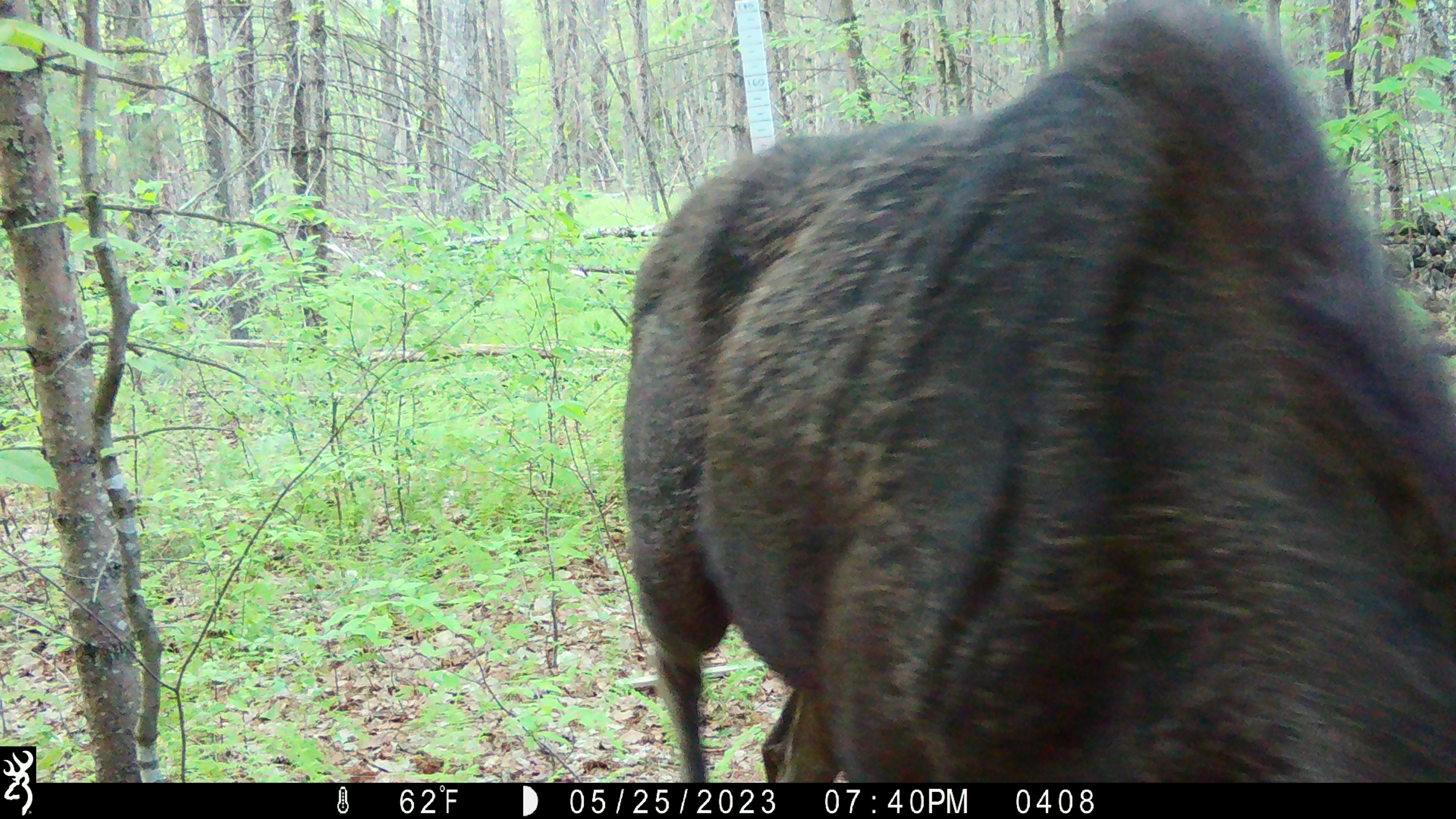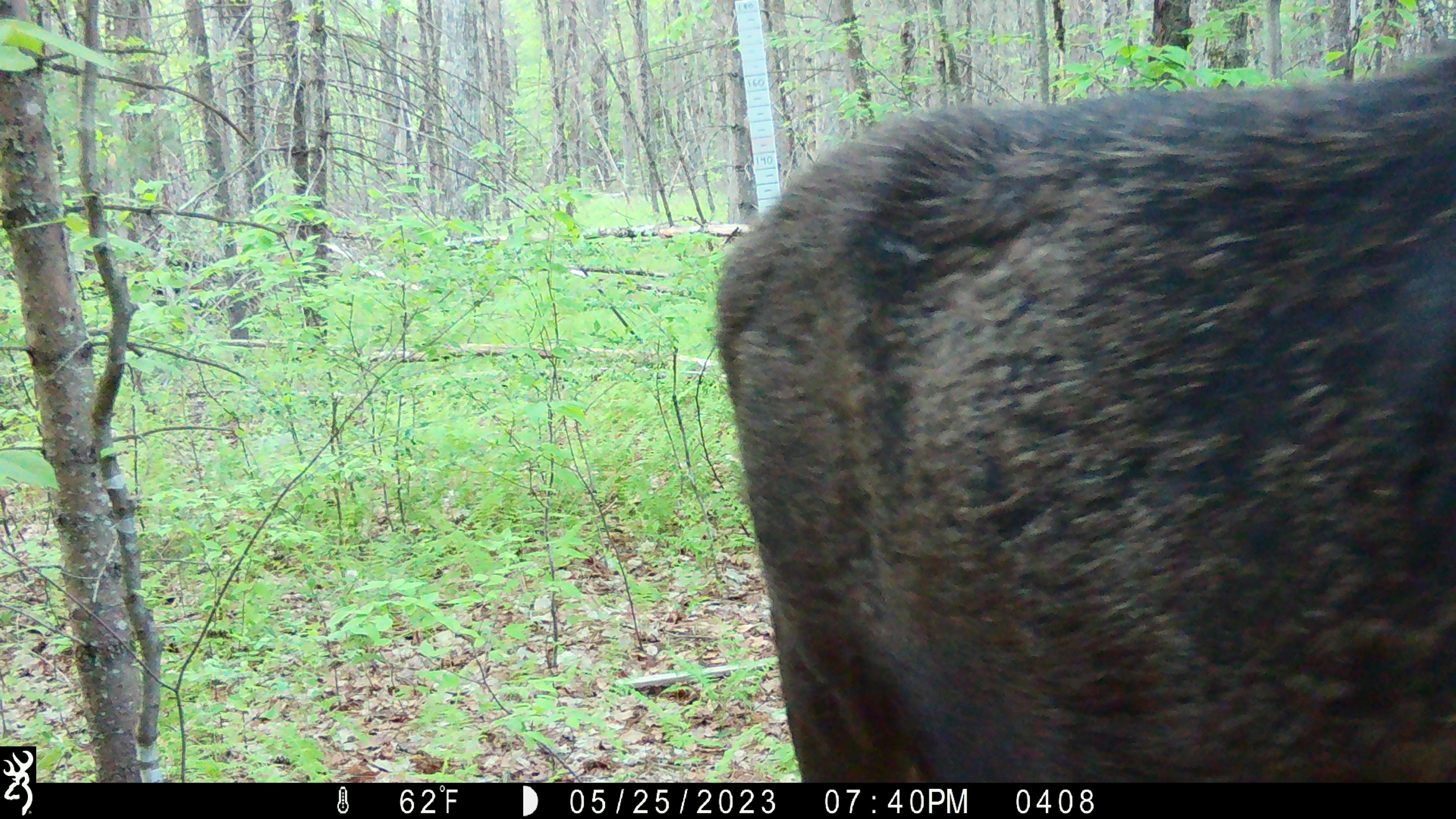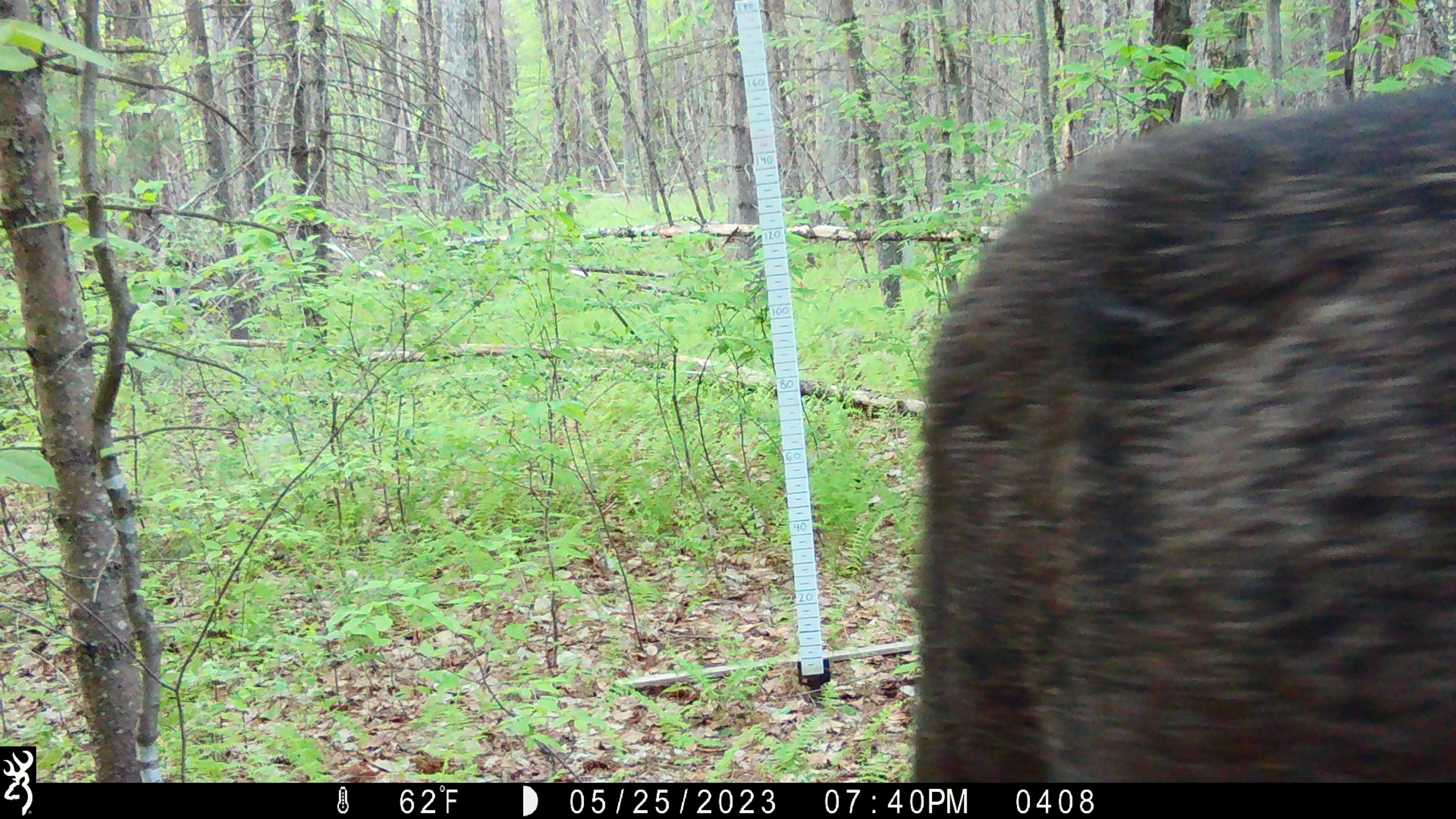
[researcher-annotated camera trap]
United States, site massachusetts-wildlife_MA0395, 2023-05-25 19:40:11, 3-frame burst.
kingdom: Animalia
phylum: Chordata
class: Mammalia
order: Artiodactyla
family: Cervidae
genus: Alces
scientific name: Alces alces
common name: moose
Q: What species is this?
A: Moose (Alces alces).